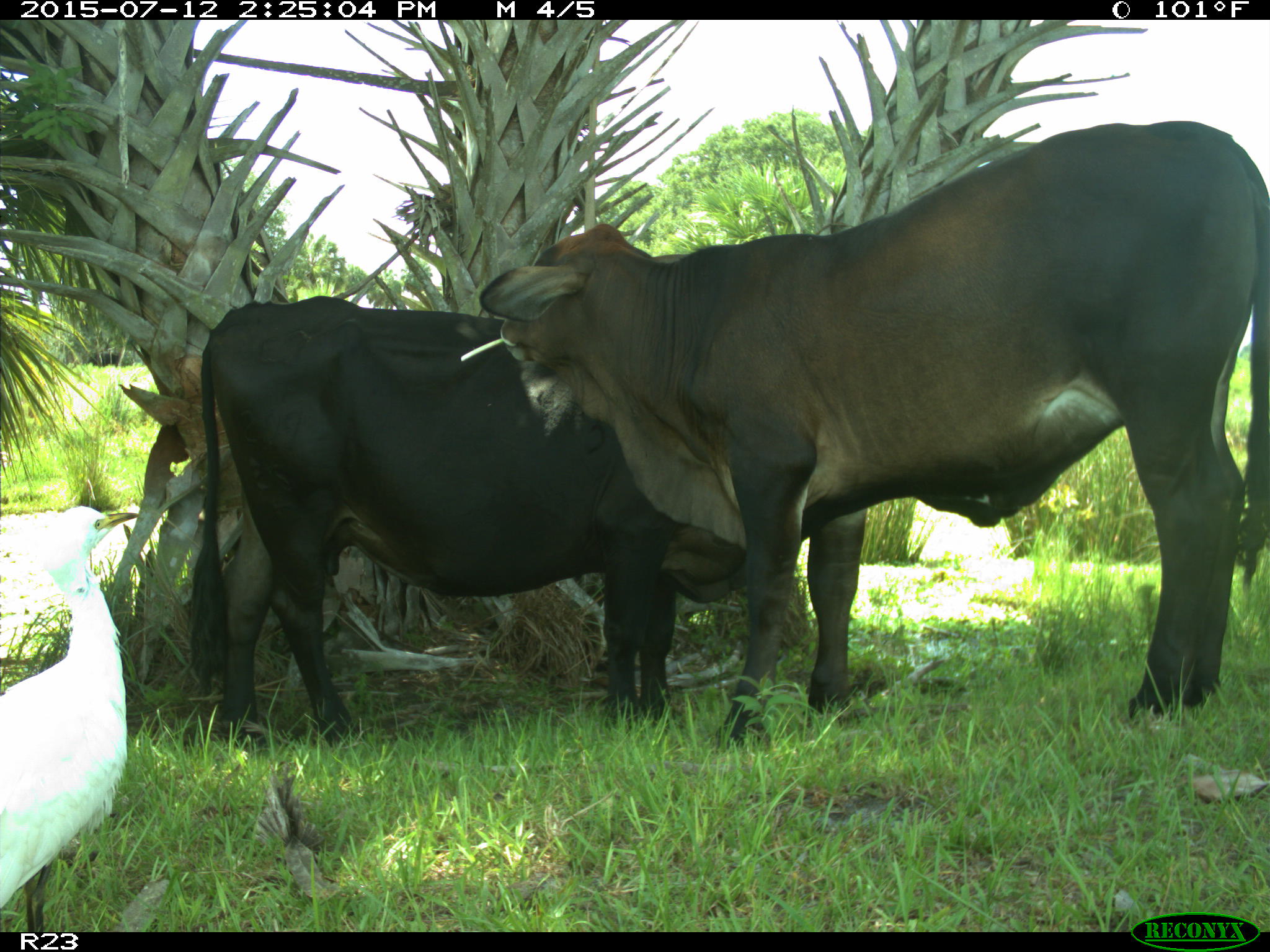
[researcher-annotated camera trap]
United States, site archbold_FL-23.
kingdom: Animalia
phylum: Chordata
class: Mammalia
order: Artiodactyla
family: Bovidae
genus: Bos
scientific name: Bos taurus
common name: domestic cow